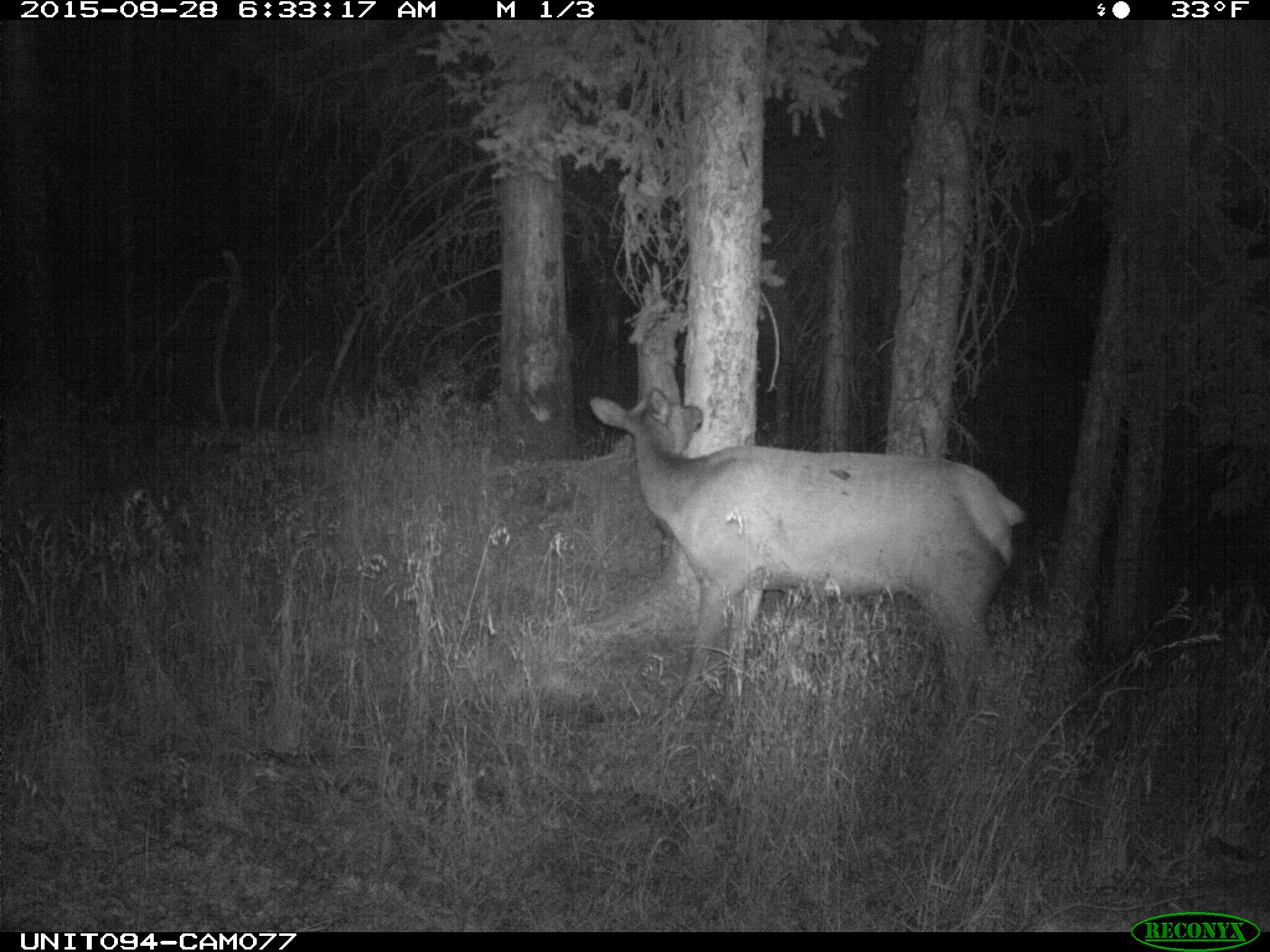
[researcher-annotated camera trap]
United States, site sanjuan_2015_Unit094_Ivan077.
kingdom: Animalia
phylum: Chordata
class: Mammalia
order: Artiodactyla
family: Cervidae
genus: Cervus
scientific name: Cervus elaphus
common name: red deer